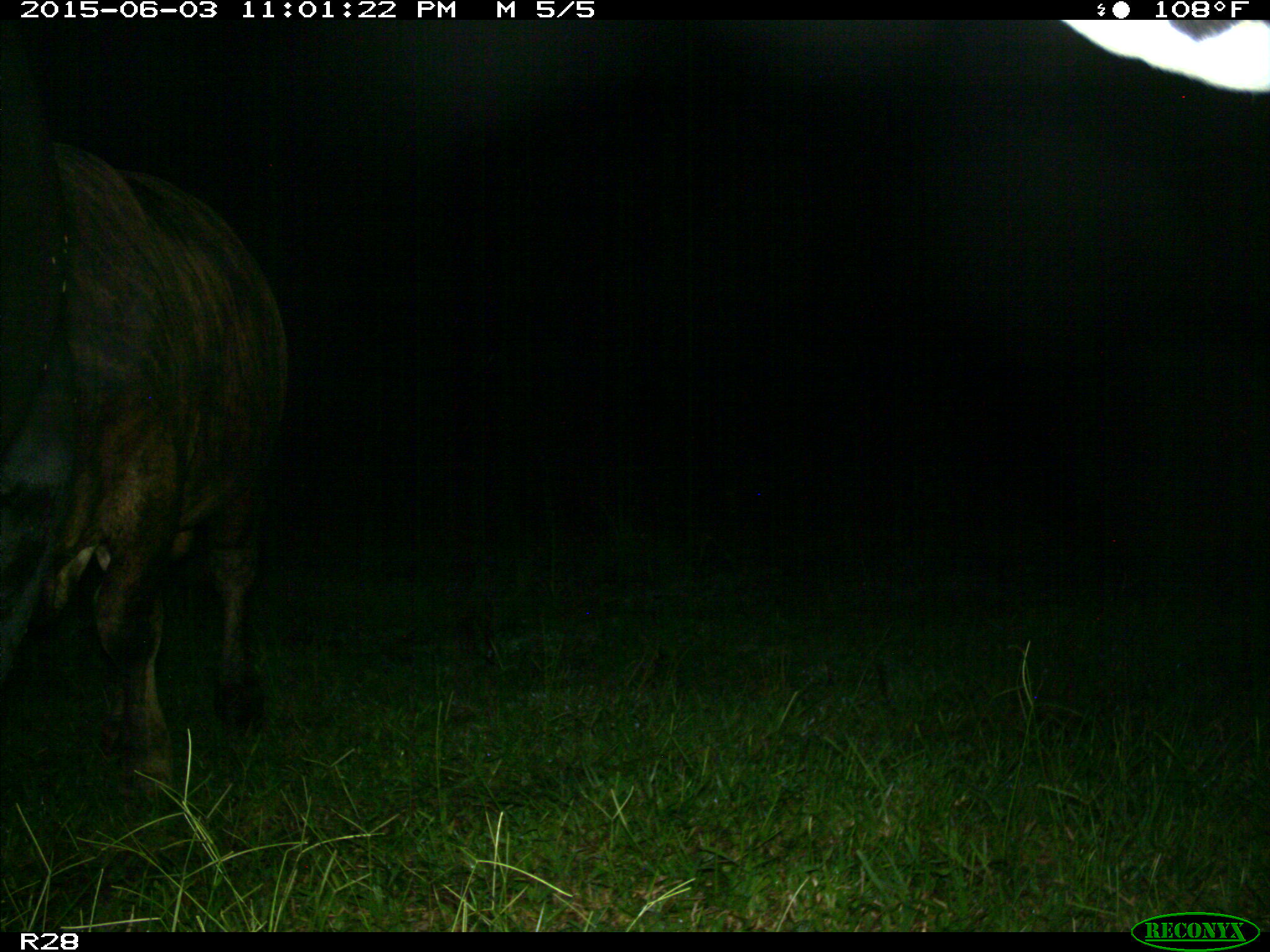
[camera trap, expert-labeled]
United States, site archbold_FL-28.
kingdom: Animalia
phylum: Chordata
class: Mammalia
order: Artiodactyla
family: Bovidae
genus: Bos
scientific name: Bos taurus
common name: domestic cow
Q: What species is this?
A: Bos taurus (domestic cow).